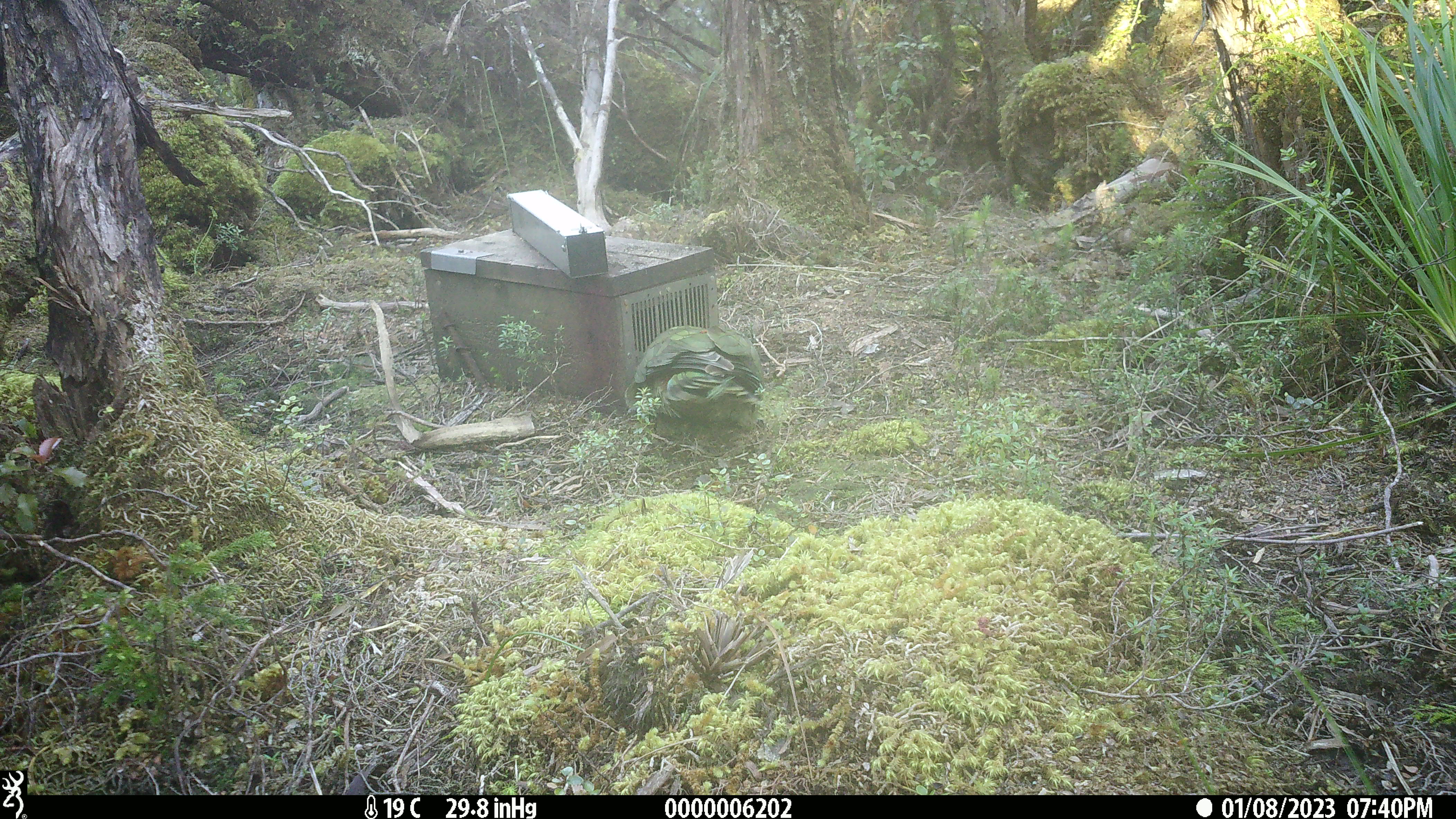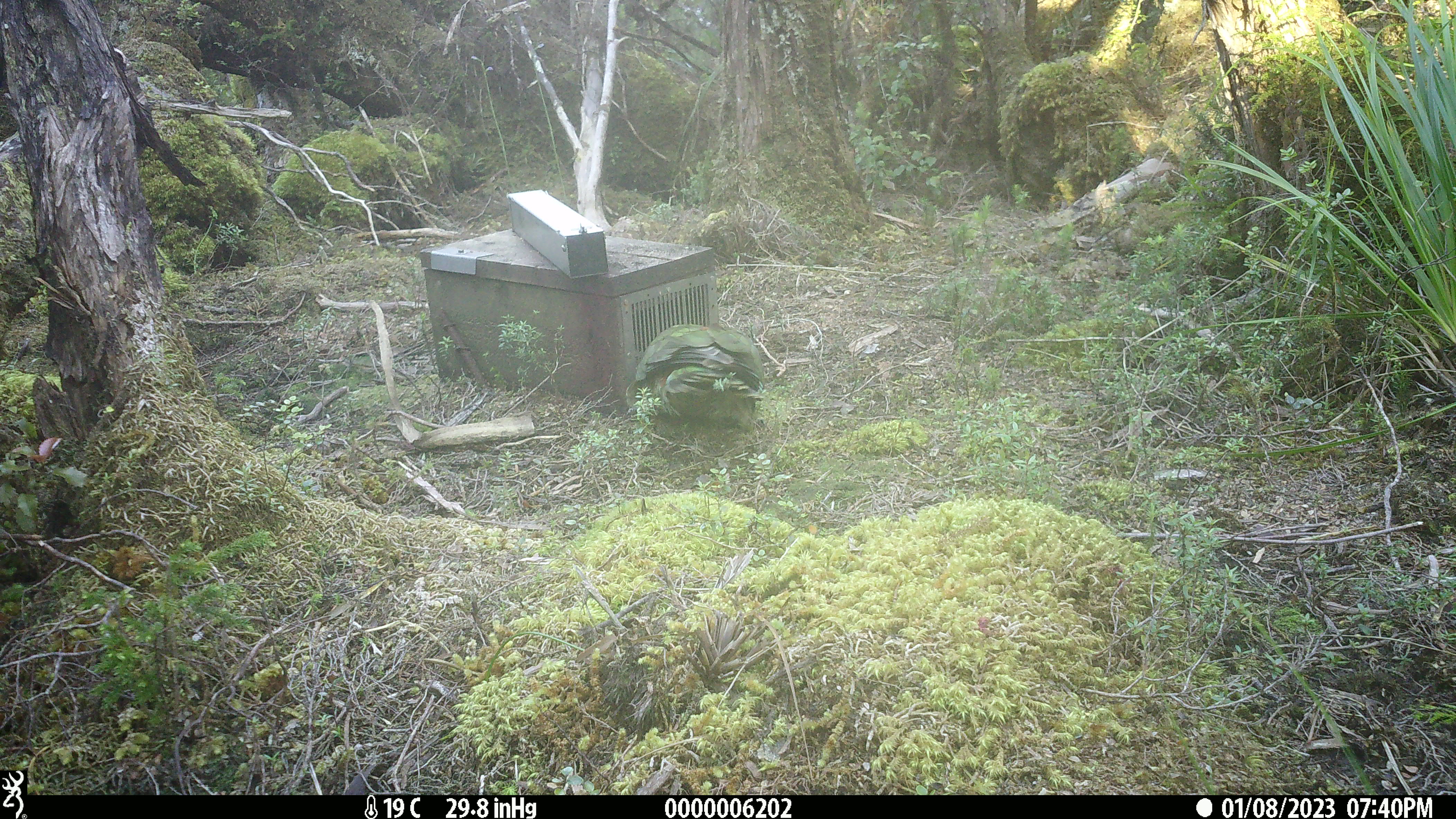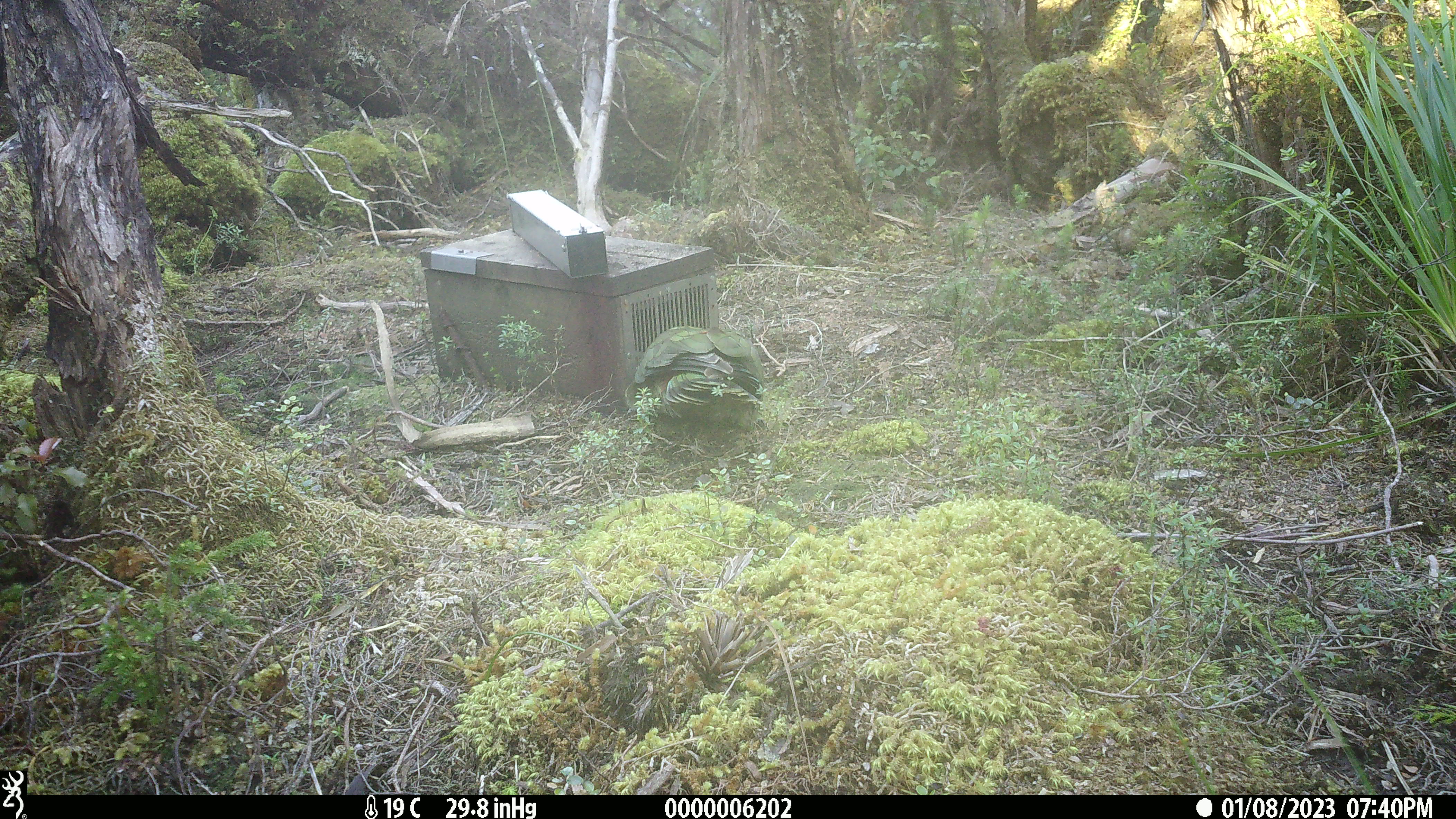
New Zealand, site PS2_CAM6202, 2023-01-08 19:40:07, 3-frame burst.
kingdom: Animalia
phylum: Chordata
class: Aves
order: Psittaciformes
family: Strigopidae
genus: Nestor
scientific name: Nestor notabilis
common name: kea